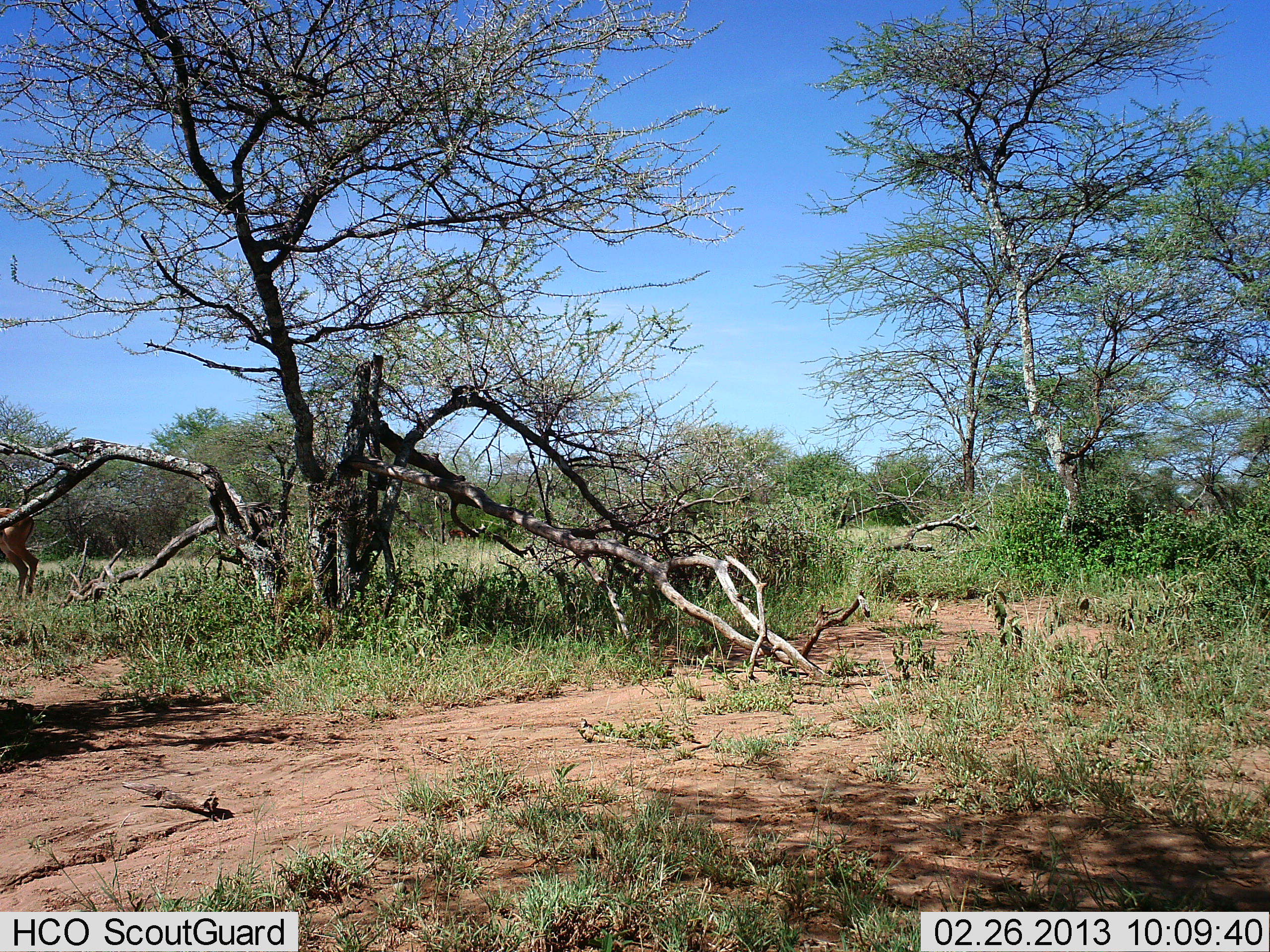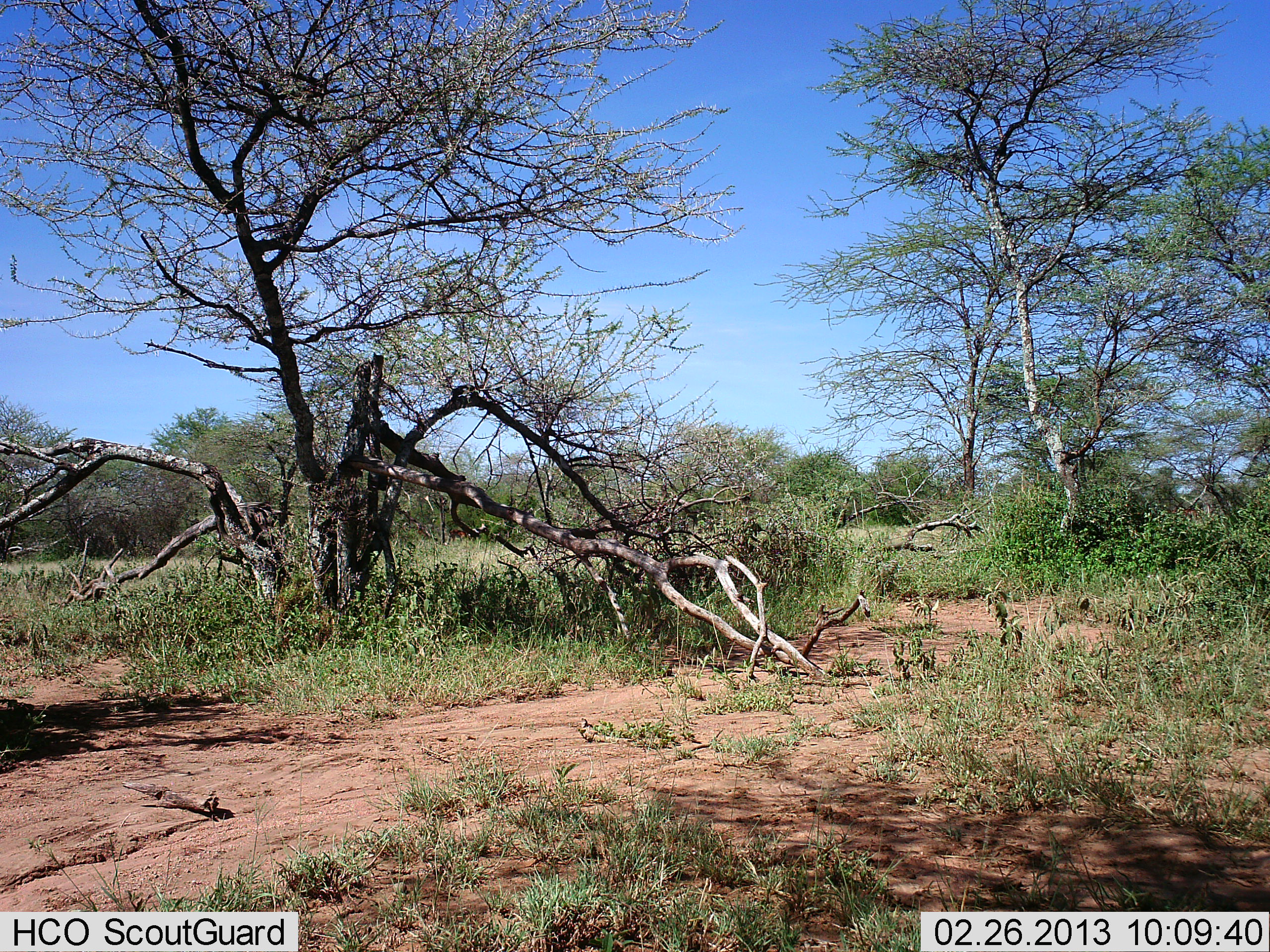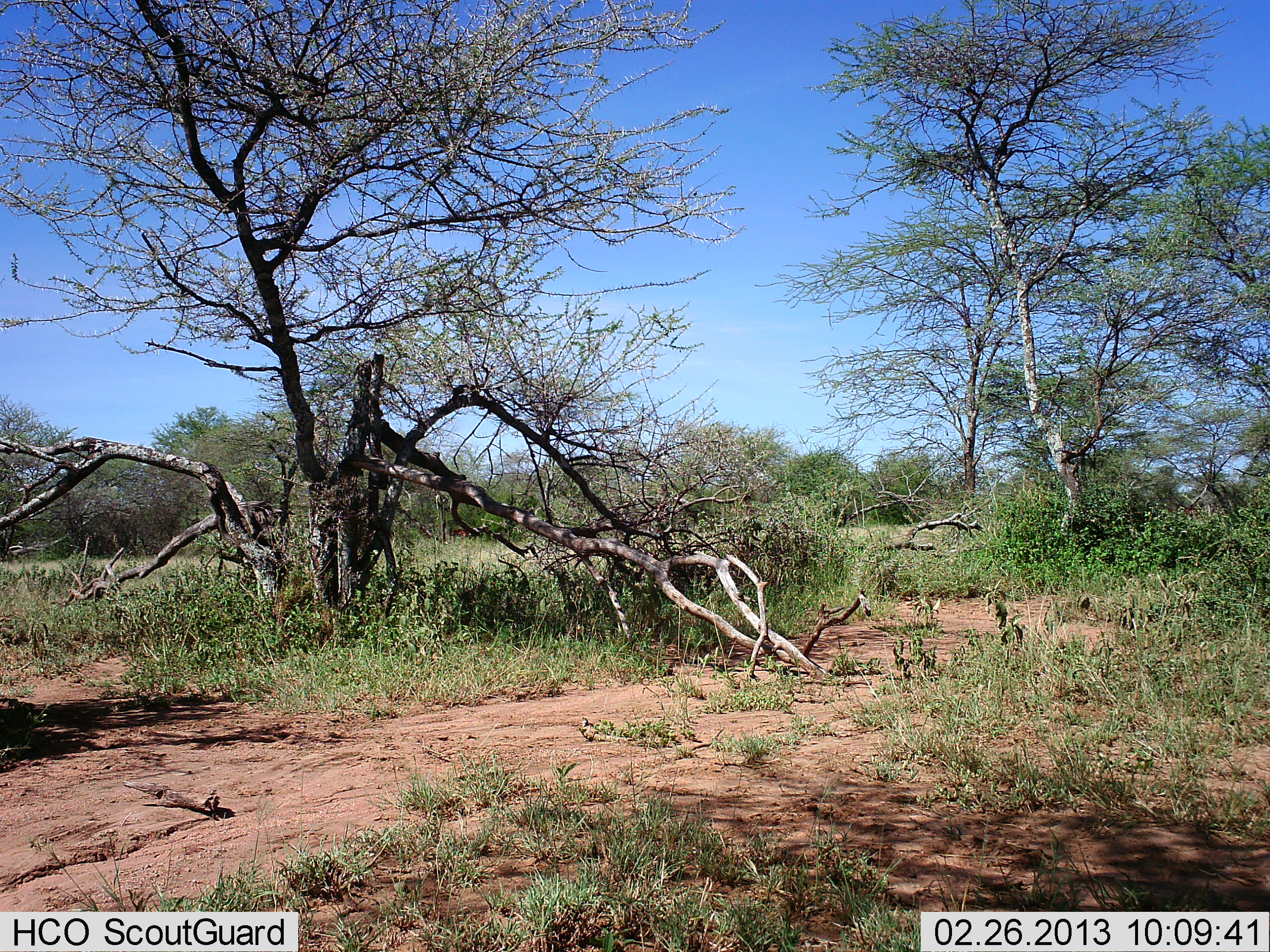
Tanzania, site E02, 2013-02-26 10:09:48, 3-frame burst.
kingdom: Animalia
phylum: Chordata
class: Mammalia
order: Artiodactyla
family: Bovidae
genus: Aepyceros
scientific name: Aepyceros melampus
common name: impala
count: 1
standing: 0%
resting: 0%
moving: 100%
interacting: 0%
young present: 0%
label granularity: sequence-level